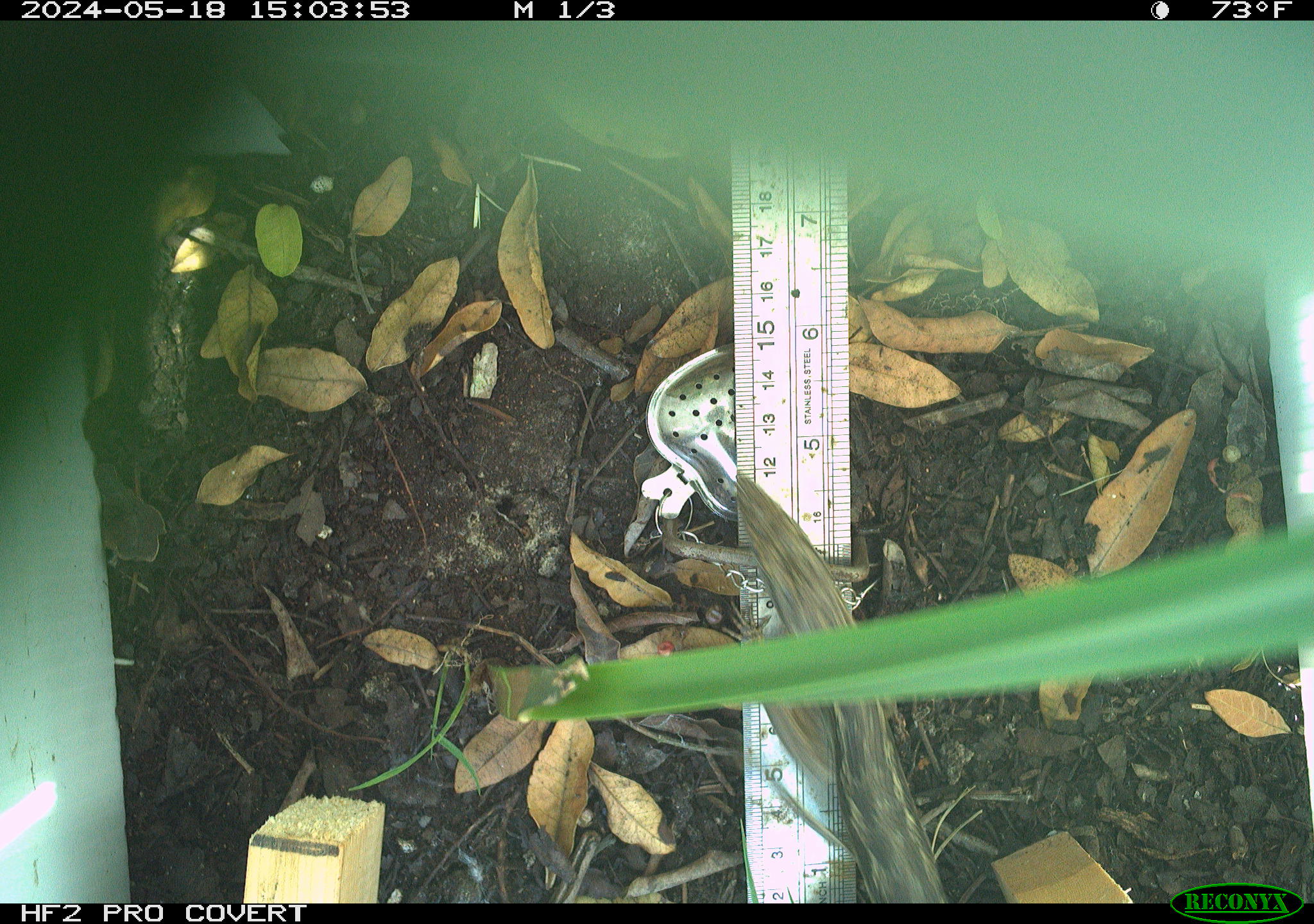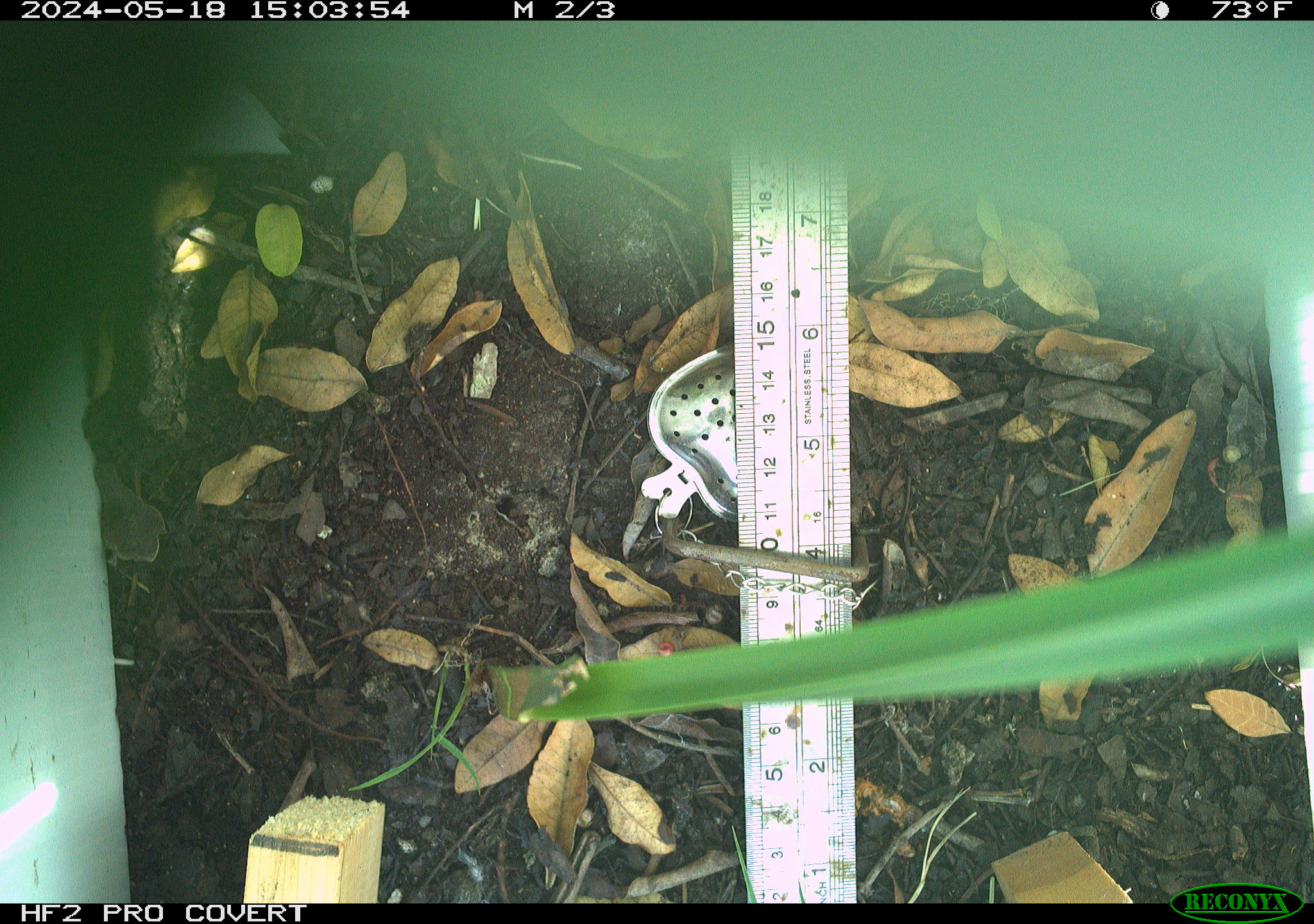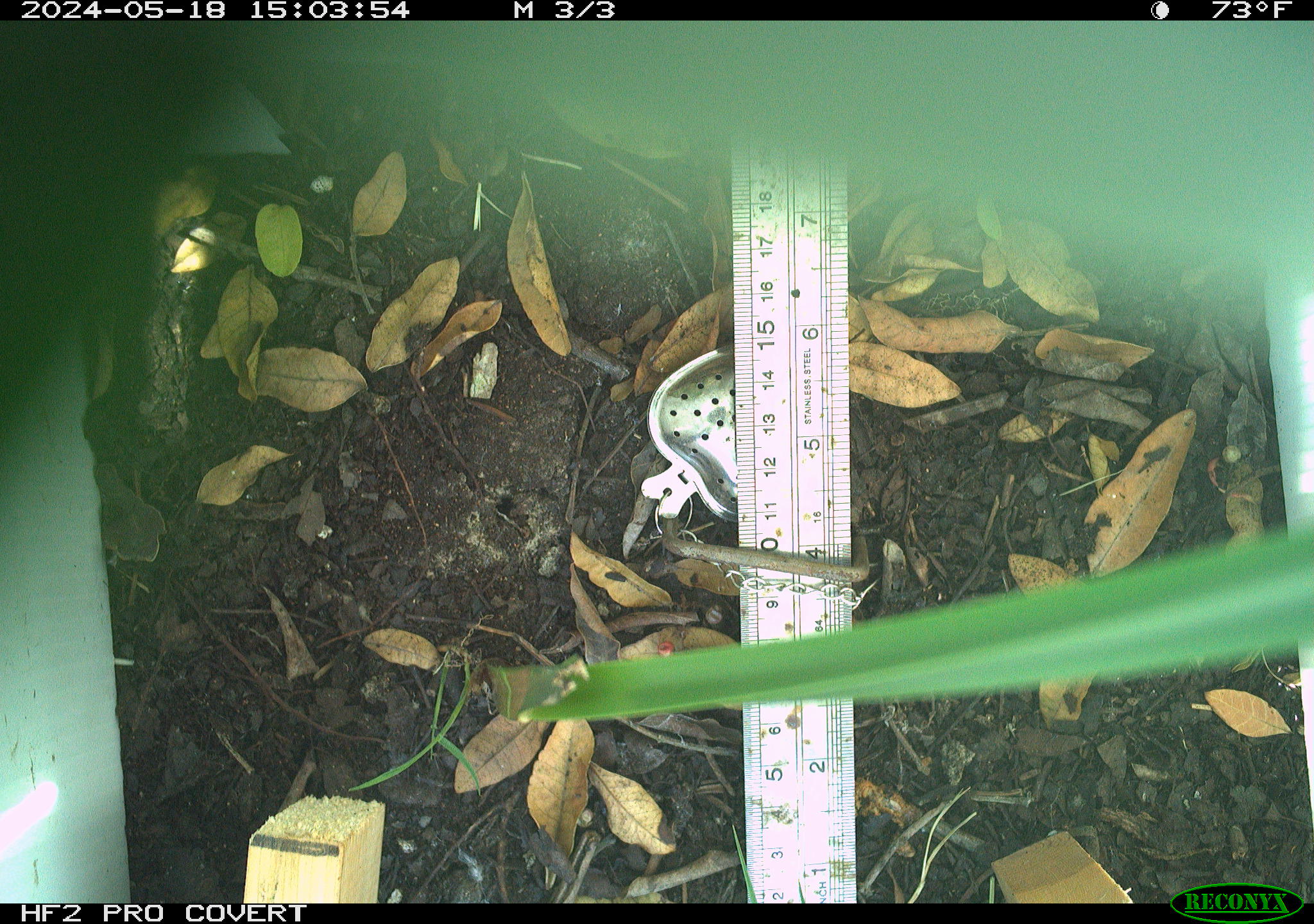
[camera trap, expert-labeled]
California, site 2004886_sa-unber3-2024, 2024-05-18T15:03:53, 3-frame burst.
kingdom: Animalia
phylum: Chordata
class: Reptilia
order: Squamata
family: Anguidae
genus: Elgaria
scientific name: Elgaria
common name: alligator lizards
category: elgaria species